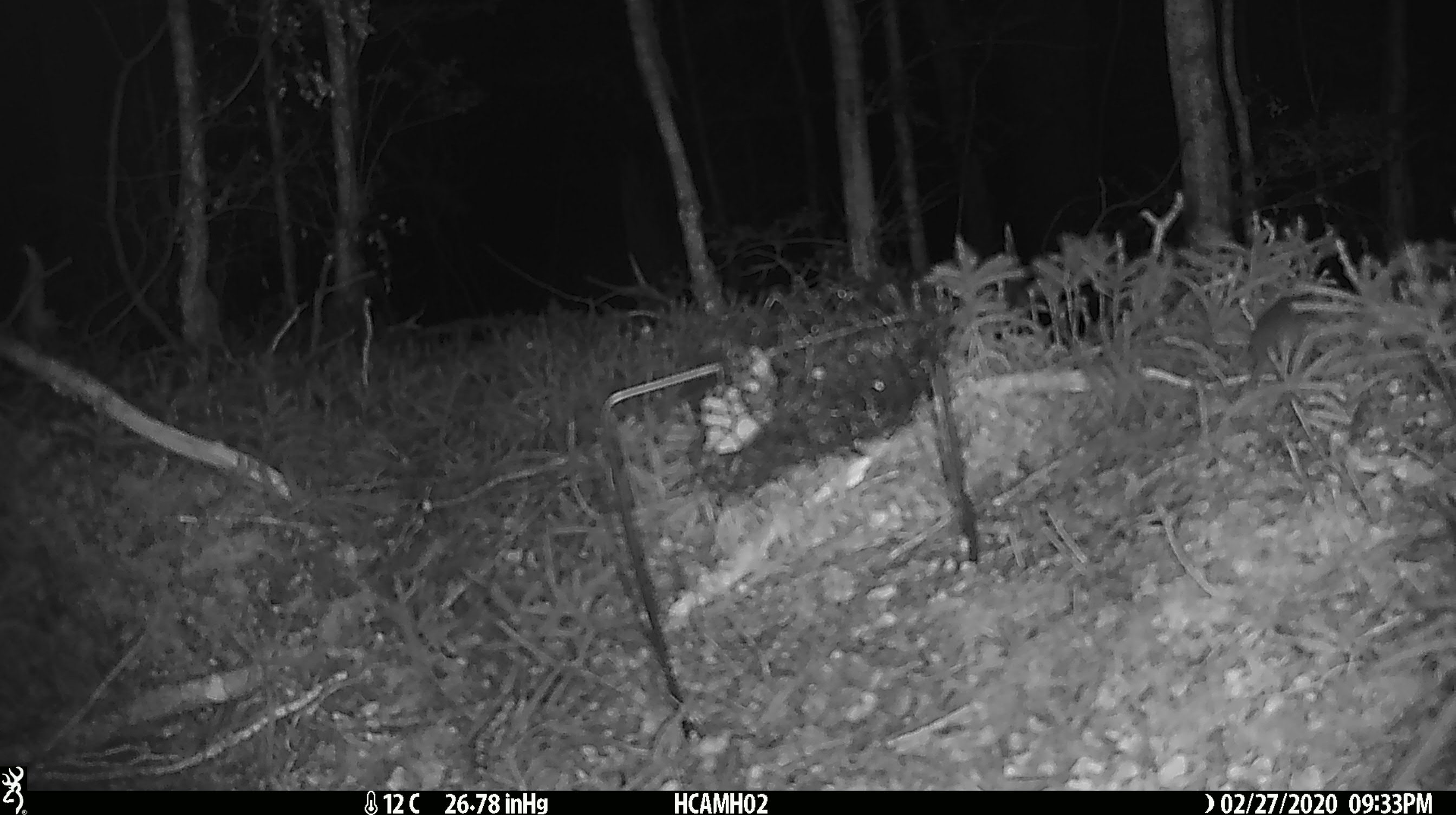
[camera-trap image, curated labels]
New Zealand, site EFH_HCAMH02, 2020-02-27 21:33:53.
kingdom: Animalia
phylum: Chordata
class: Mammalia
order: Rodentia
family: Muridae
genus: Mus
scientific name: Mus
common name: mouse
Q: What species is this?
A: Mouse (Mus).